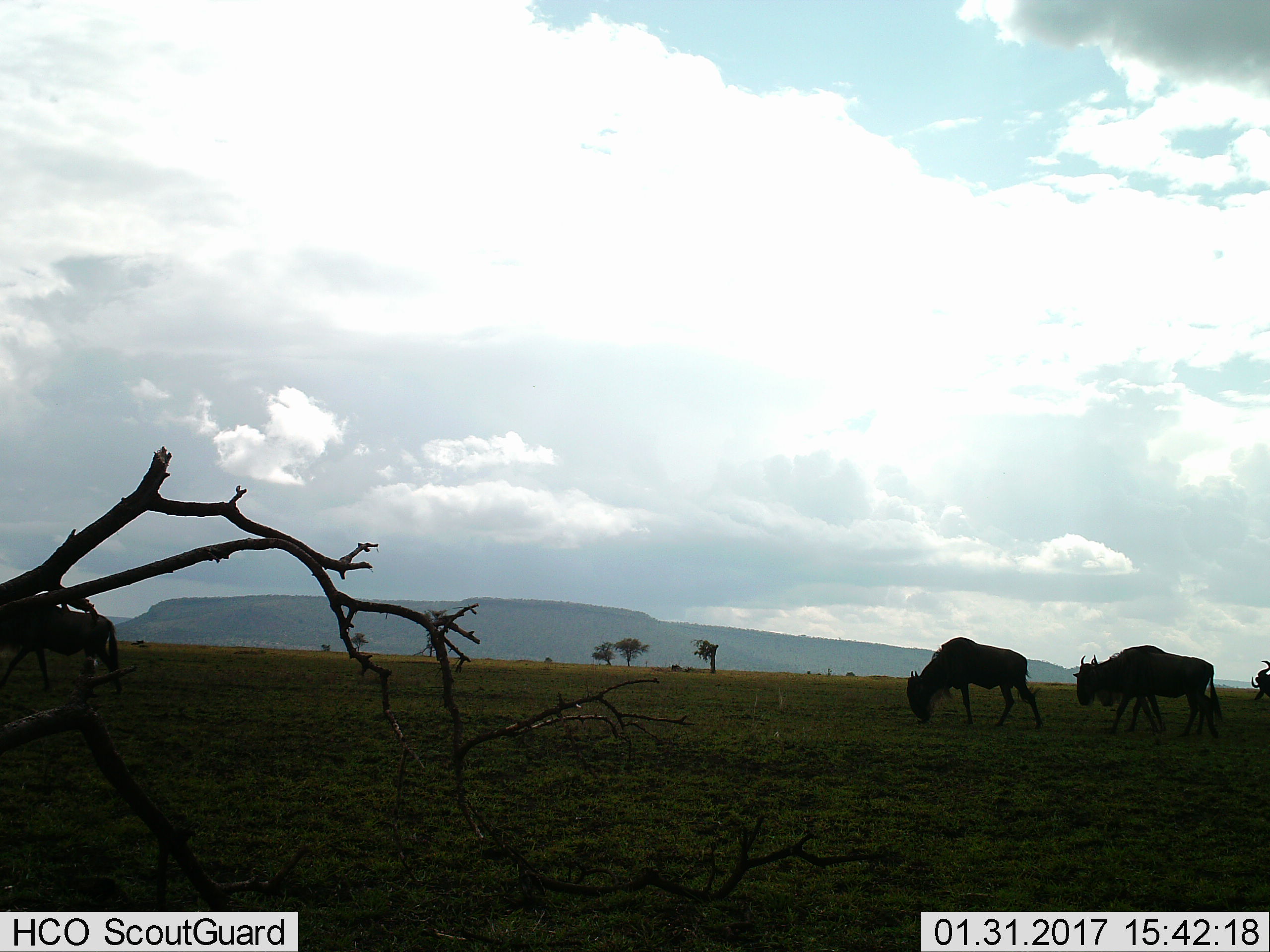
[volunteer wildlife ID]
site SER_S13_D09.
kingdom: Animalia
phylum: Chordata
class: Mammalia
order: Artiodactyla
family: Bovidae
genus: Connochaetes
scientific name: Connochaetes taurinus taurinus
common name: blue wildebeest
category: wildebeestblue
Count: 4.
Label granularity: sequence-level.